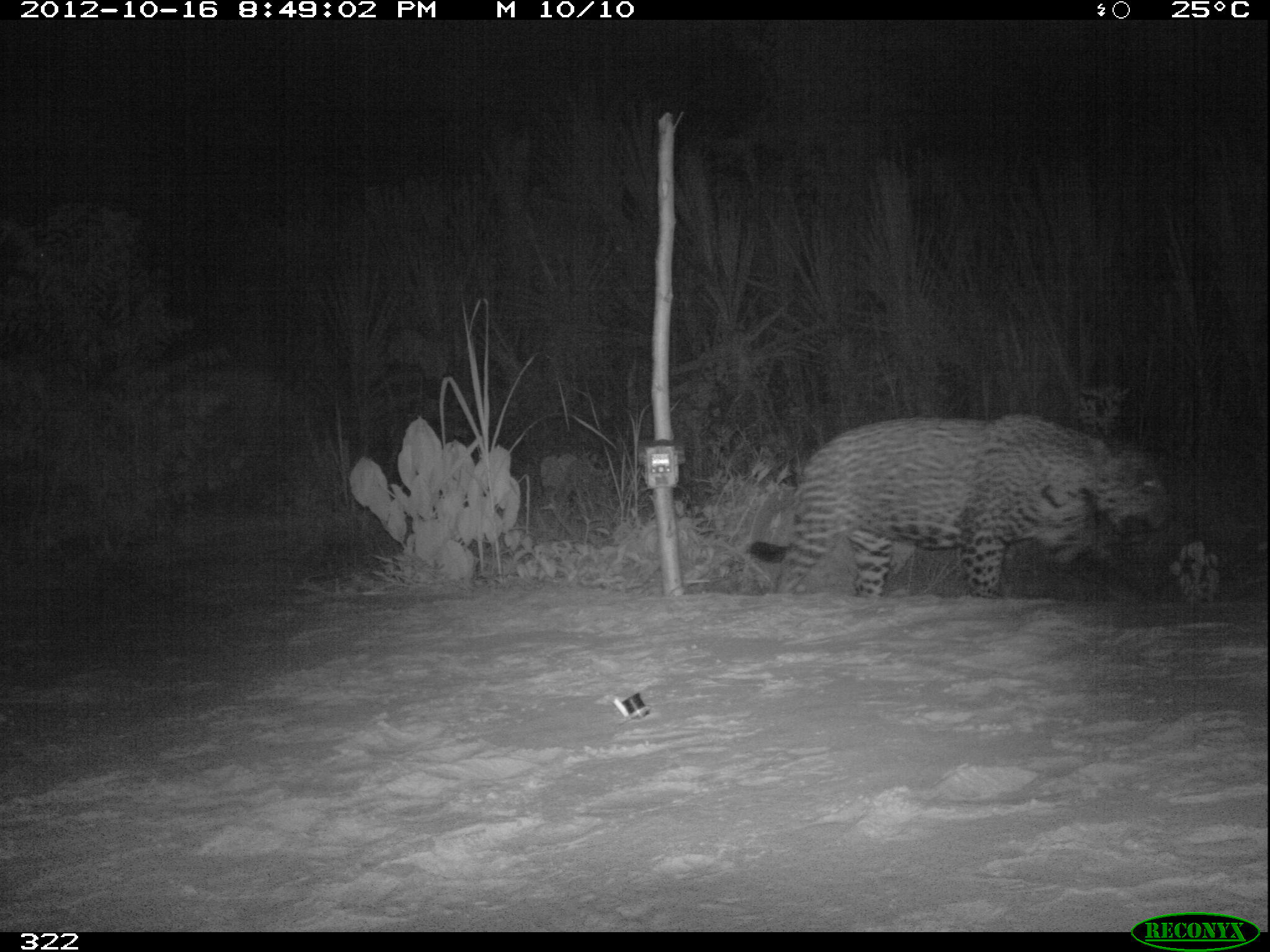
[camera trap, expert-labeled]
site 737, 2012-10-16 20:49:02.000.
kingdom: Animalia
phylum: Chordata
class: Mammalia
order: Carnivora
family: Felidae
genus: Panthera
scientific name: Panthera onca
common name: jaguar